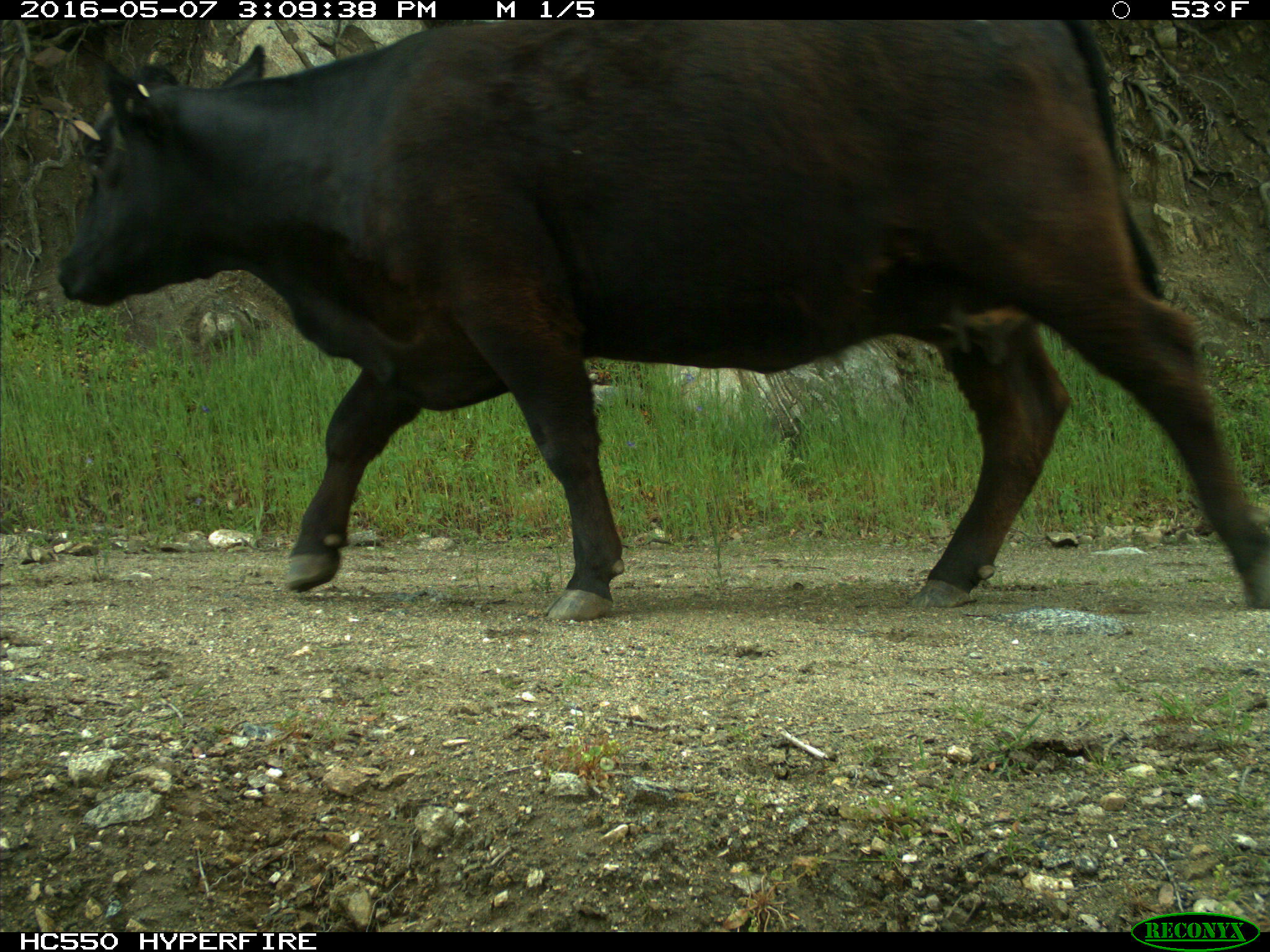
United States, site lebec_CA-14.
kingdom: Animalia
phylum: Chordata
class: Mammalia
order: Artiodactyla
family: Bovidae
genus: Bos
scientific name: Bos taurus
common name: domestic cow